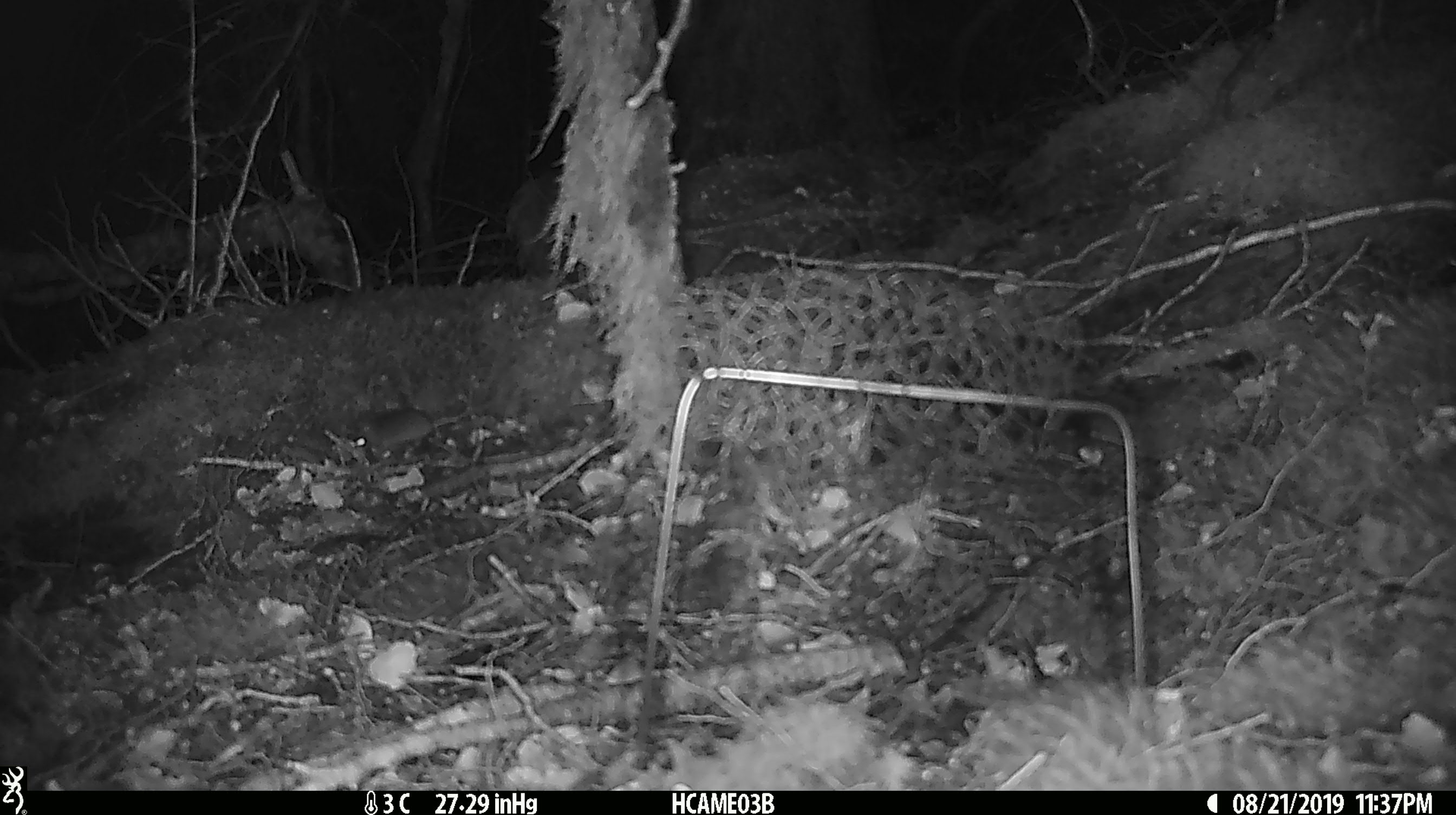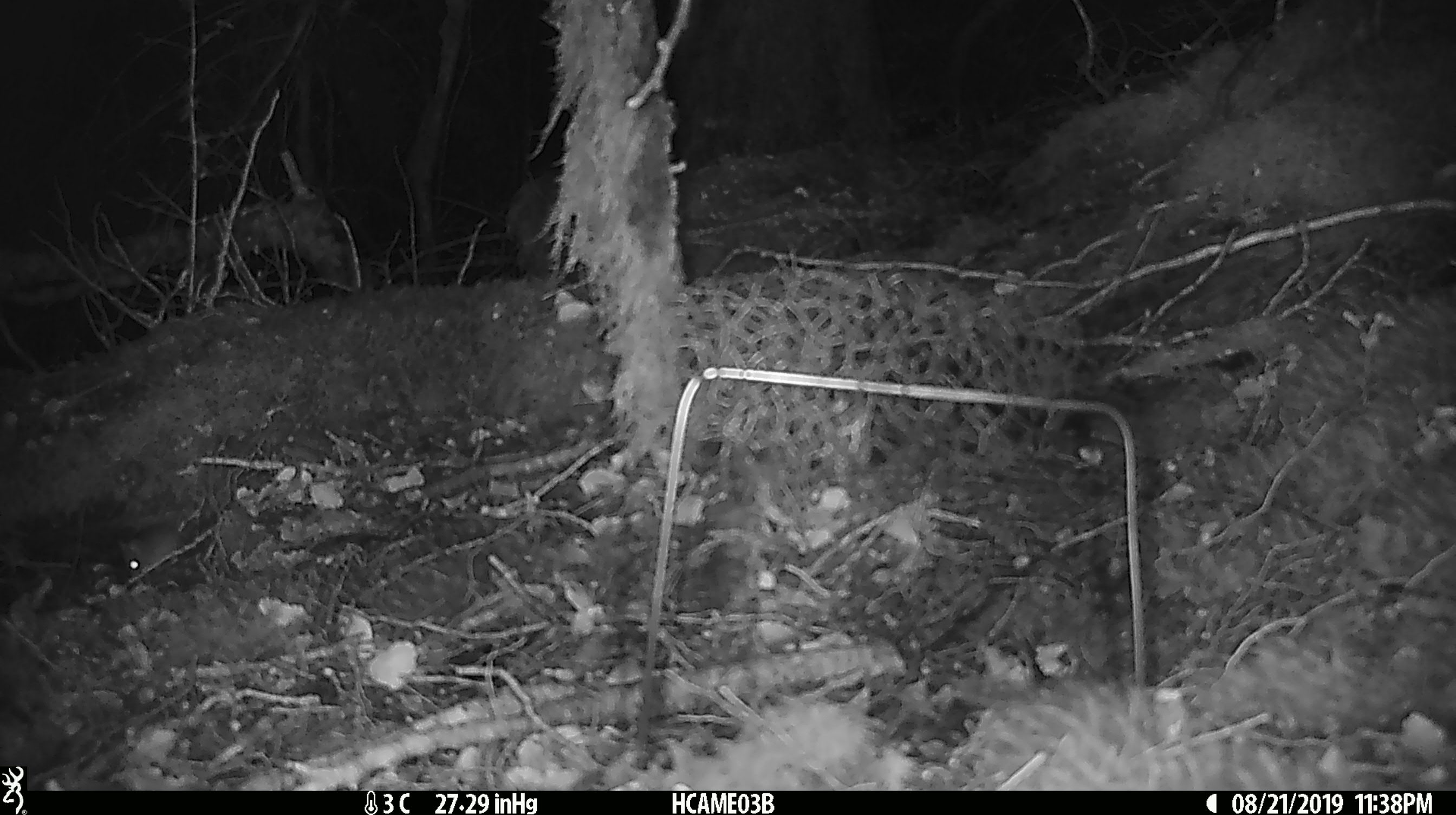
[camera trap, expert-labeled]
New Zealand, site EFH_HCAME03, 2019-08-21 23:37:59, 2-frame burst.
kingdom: Animalia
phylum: Chordata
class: Mammalia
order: Rodentia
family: Muridae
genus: Mus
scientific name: Mus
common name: mouse